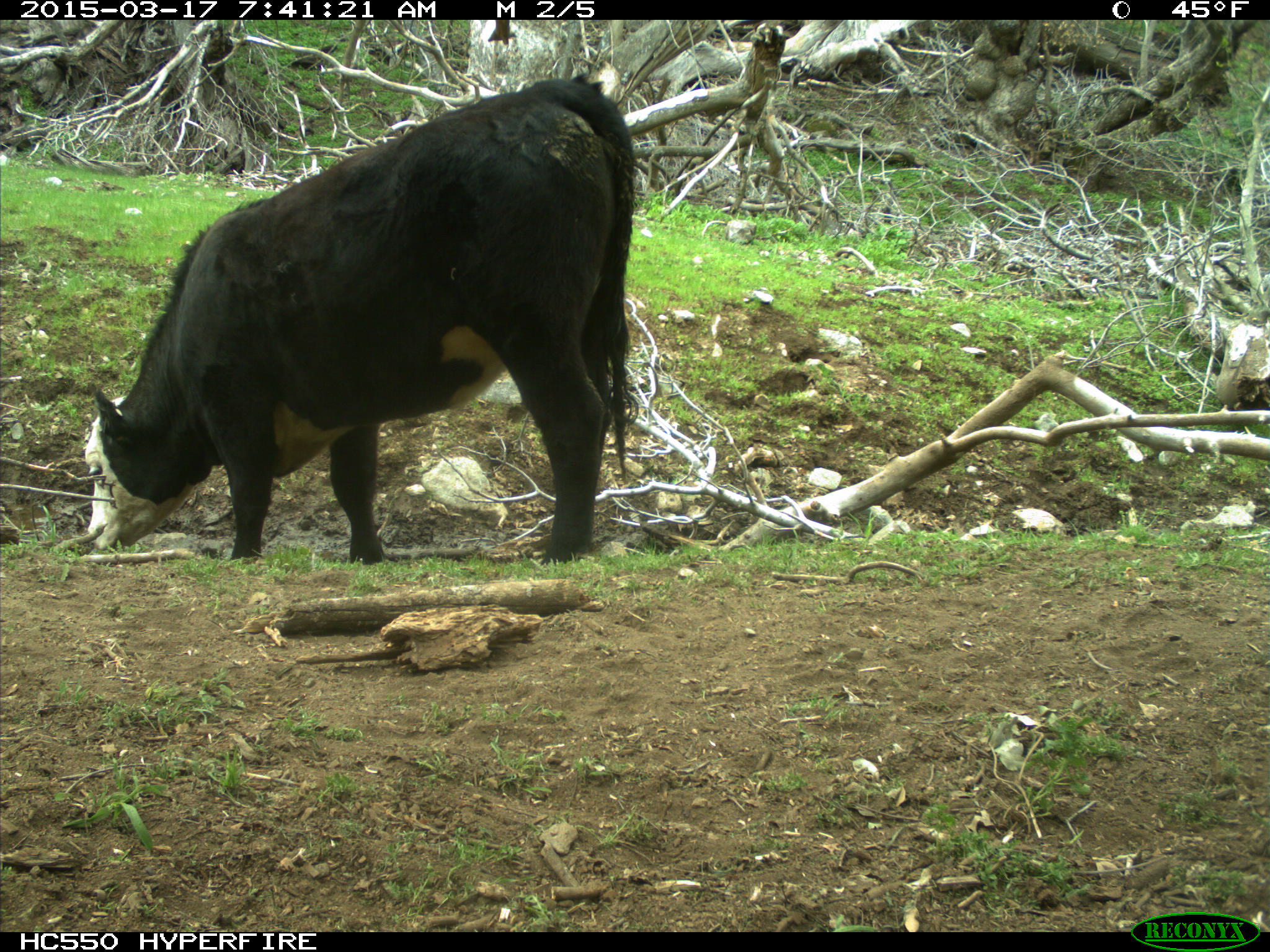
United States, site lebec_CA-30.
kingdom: Animalia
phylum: Chordata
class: Mammalia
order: Artiodactyla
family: Bovidae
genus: Bos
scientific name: Bos taurus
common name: domestic cow